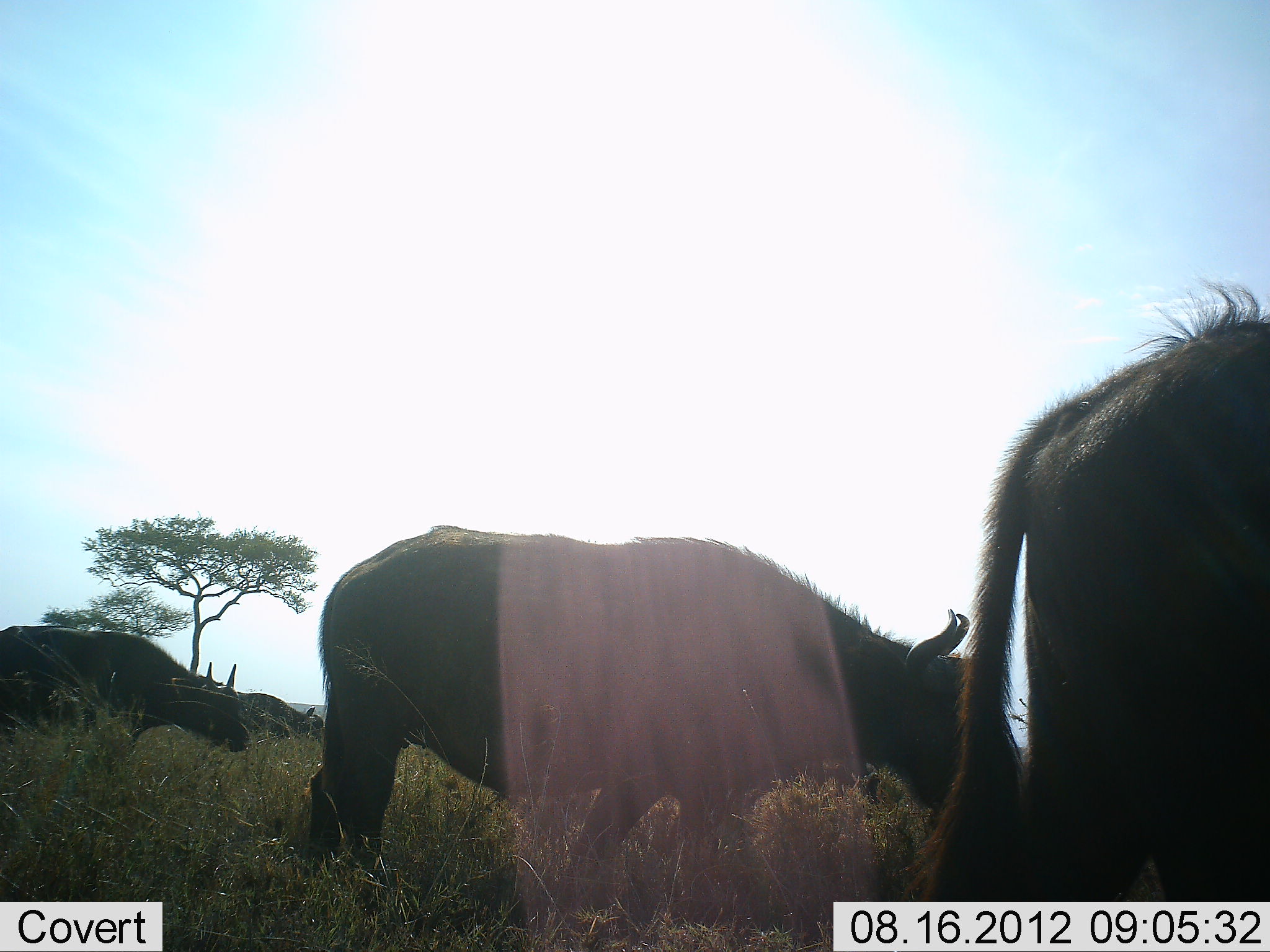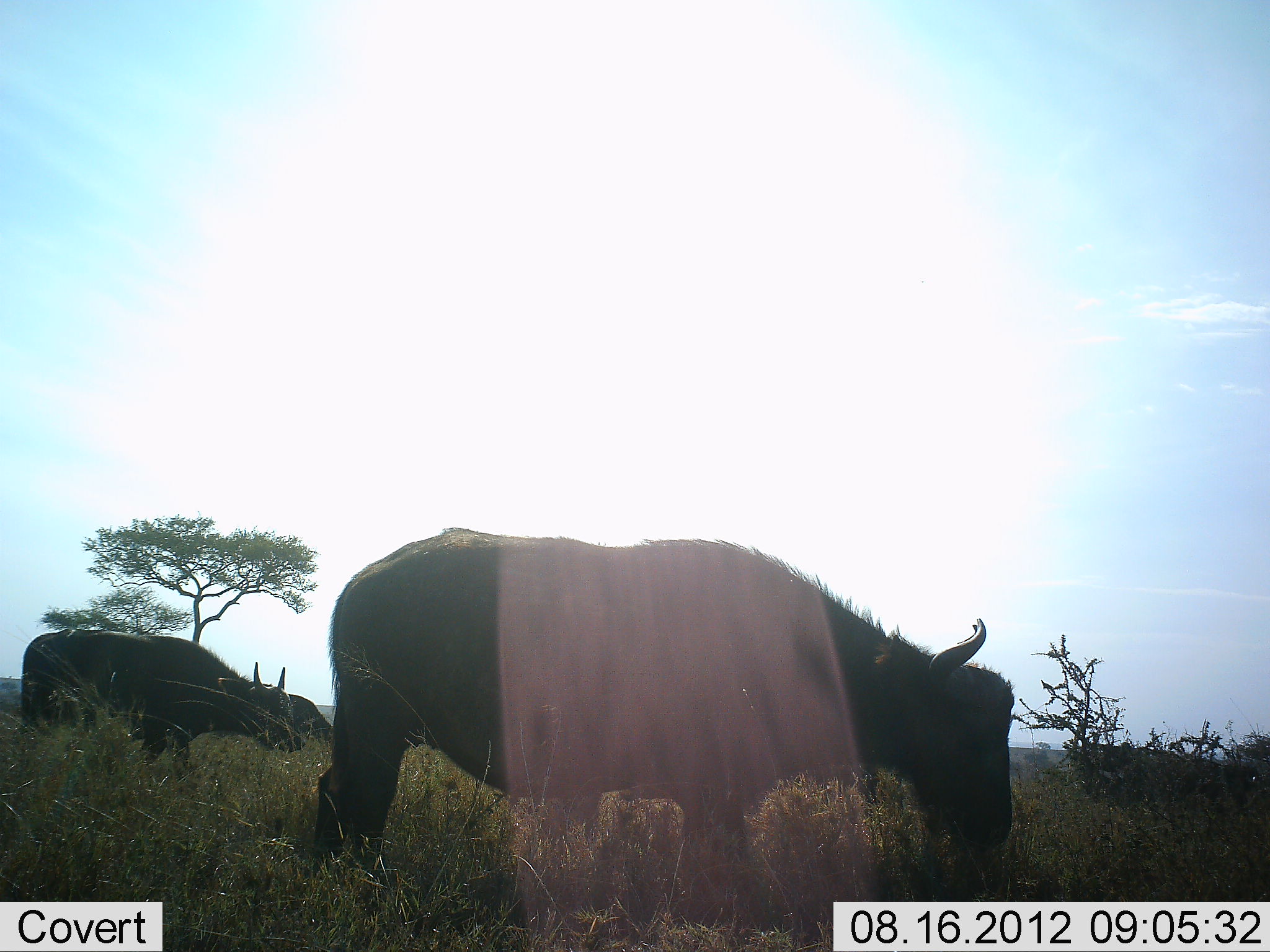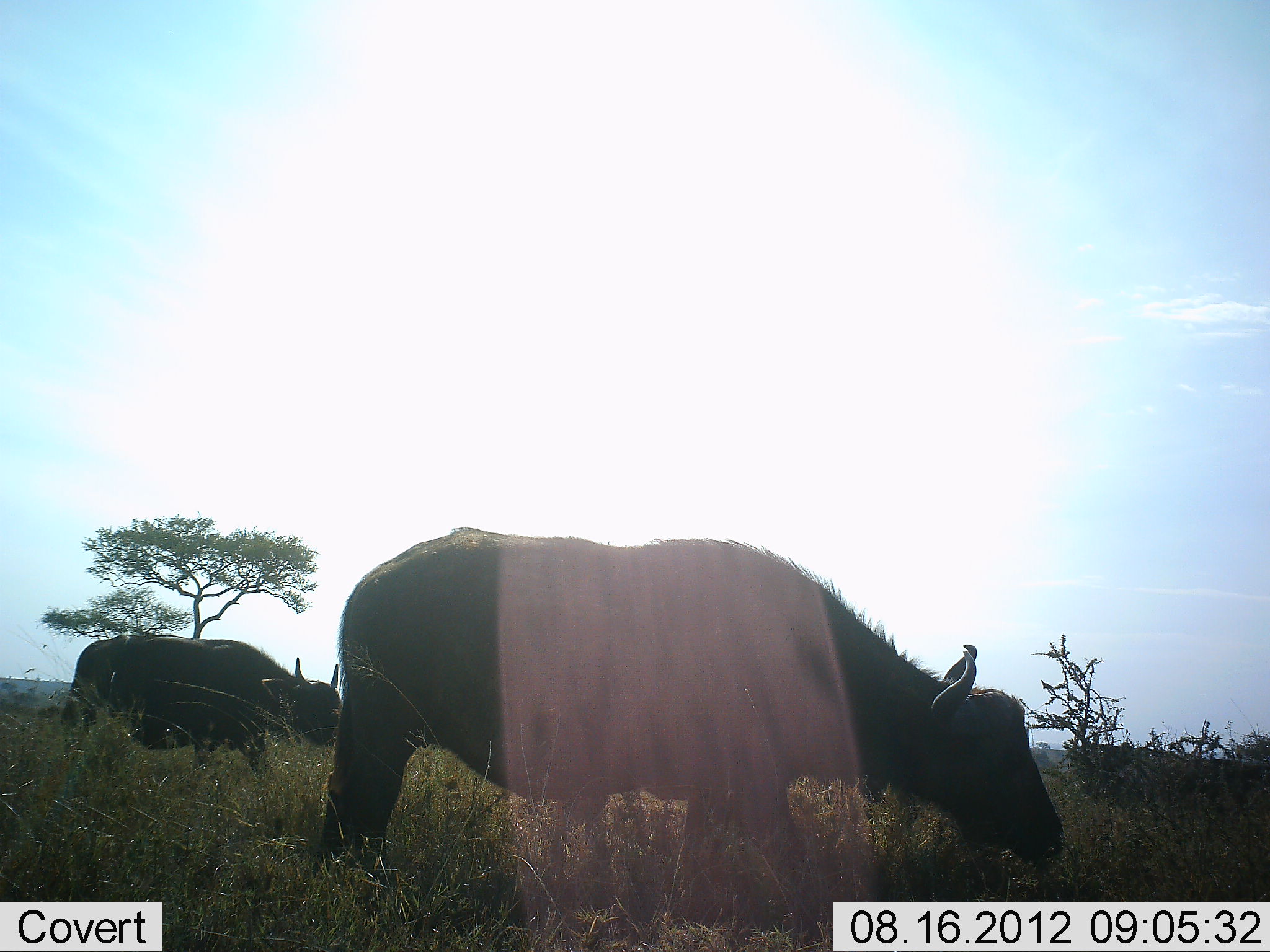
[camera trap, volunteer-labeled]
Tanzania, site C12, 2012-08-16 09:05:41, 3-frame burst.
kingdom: Animalia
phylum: Chordata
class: Mammalia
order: Artiodactyla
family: Bovidae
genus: Syncerus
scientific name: Syncerus caffer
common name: cape buffalo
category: buffalo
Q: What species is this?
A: Buffalo (cape buffalo) (Syncerus caffer).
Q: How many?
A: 4.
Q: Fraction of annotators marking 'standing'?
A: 10%.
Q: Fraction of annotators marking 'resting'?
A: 0%.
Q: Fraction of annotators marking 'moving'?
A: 60%.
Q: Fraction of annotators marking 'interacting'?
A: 0%.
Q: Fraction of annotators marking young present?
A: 10%.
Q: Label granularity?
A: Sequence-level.